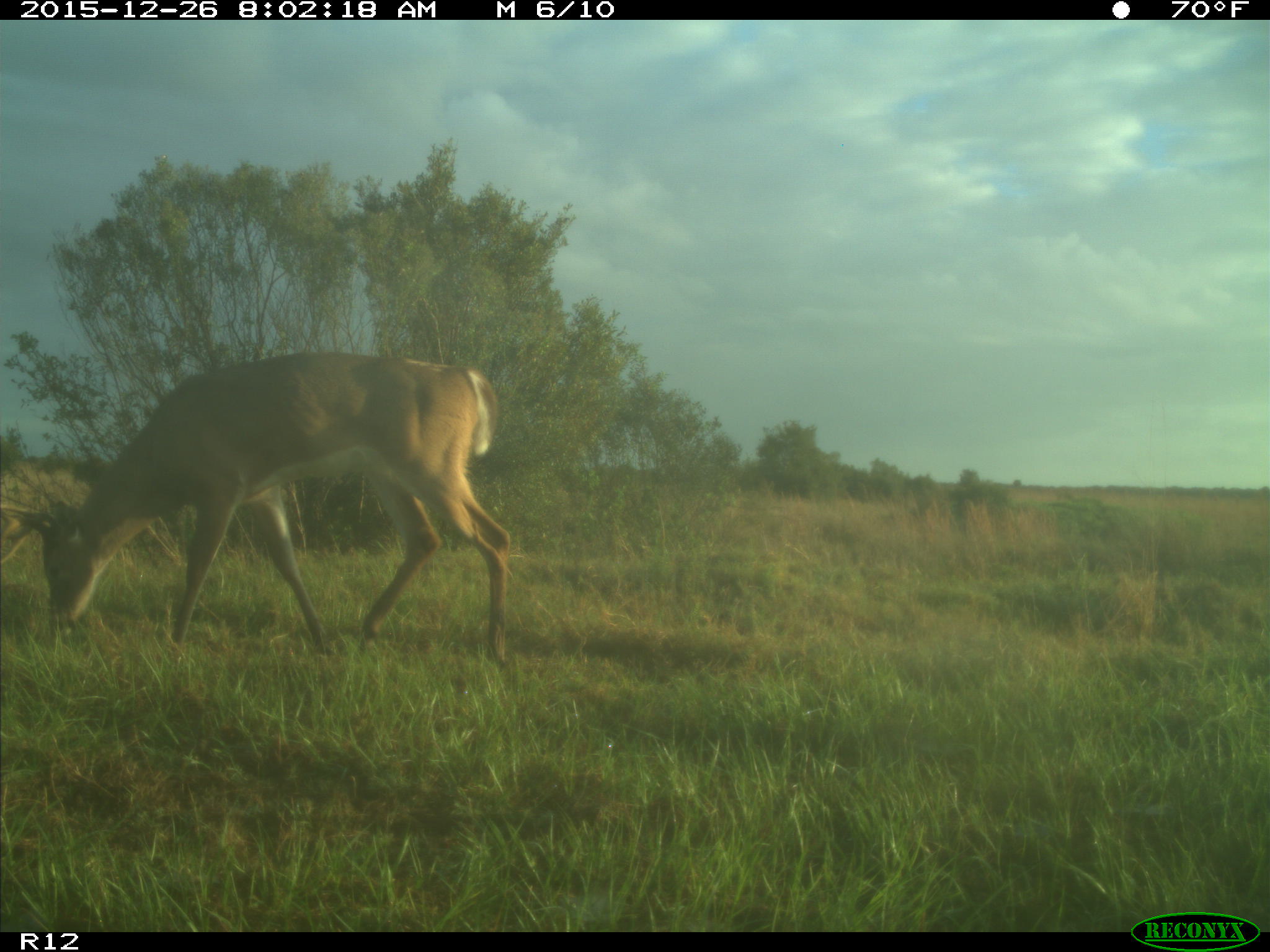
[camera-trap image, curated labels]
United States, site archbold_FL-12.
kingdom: Animalia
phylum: Chordata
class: Mammalia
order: Artiodactyla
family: Cervidae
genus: Odocoileus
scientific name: Odocoileus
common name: deer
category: unidentified deer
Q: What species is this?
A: Unidentified deer (deer) (Odocoileus).